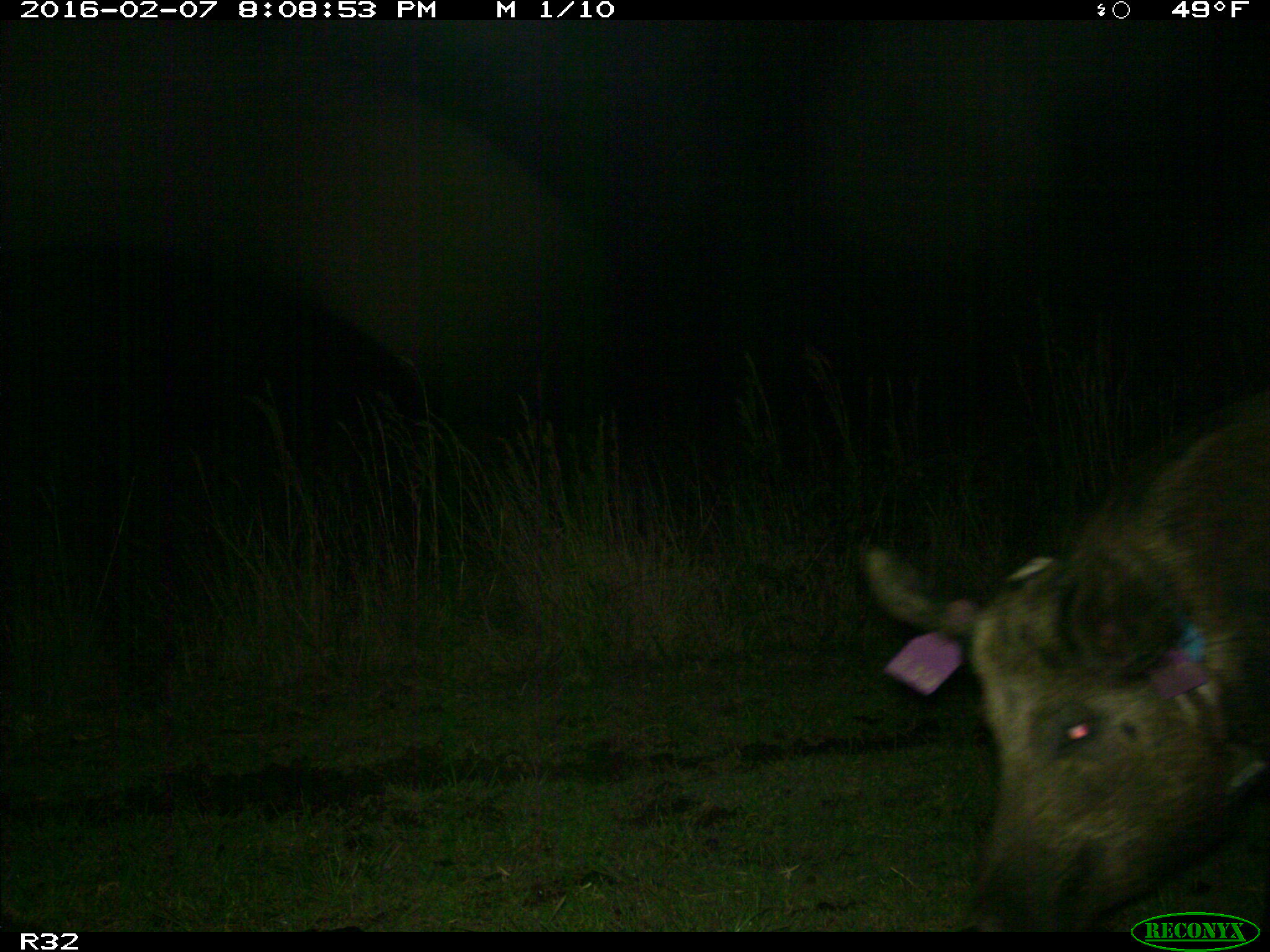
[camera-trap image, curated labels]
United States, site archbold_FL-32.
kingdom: Animalia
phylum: Chordata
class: Mammalia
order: Artiodactyla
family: Suidae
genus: Sus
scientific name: Sus scrofa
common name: wild boar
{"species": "Sus scrofa (wild boar)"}